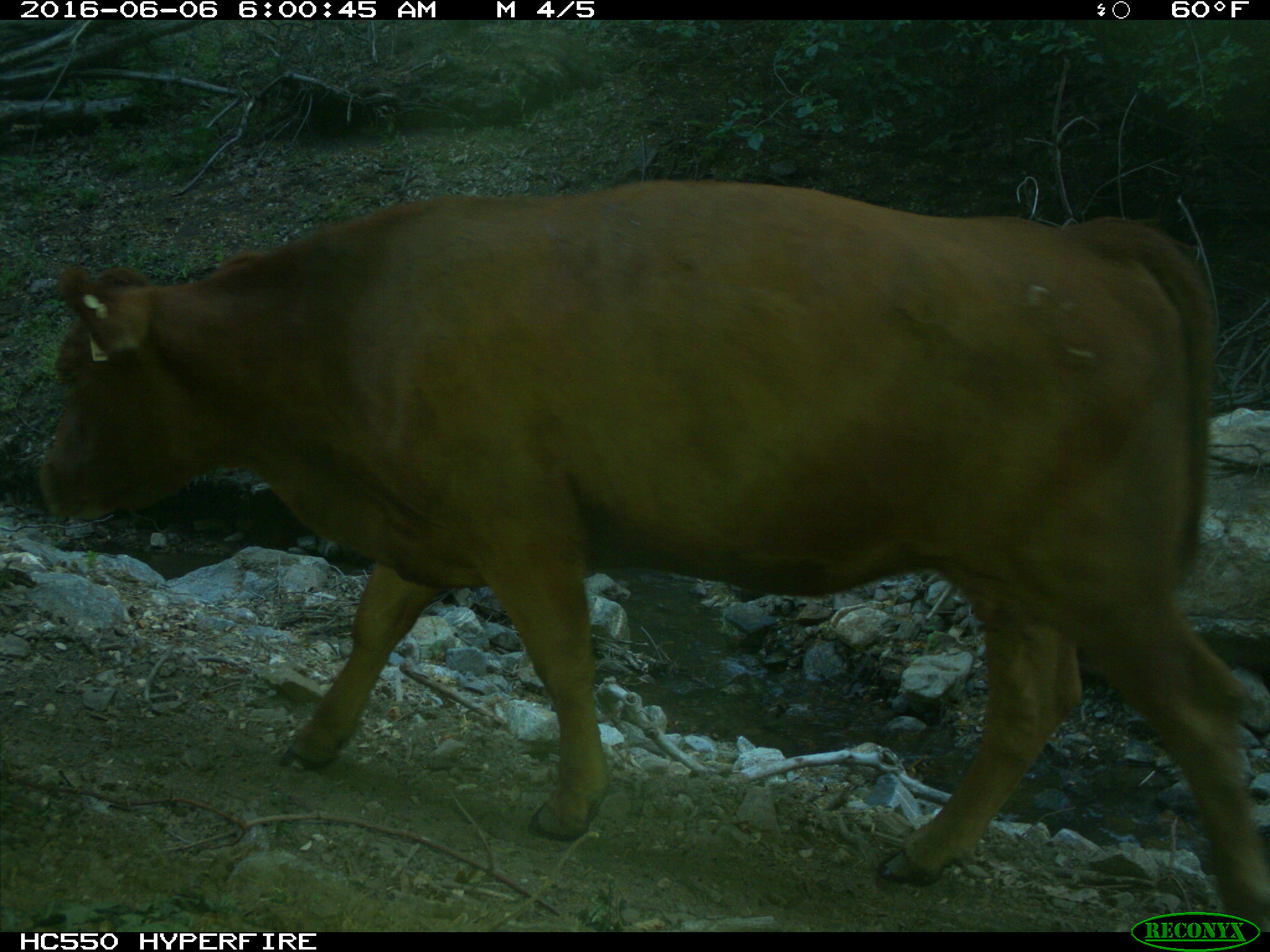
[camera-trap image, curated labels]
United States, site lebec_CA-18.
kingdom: Animalia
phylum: Chordata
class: Mammalia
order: Artiodactyla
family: Bovidae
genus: Bos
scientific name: Bos taurus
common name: domestic cow